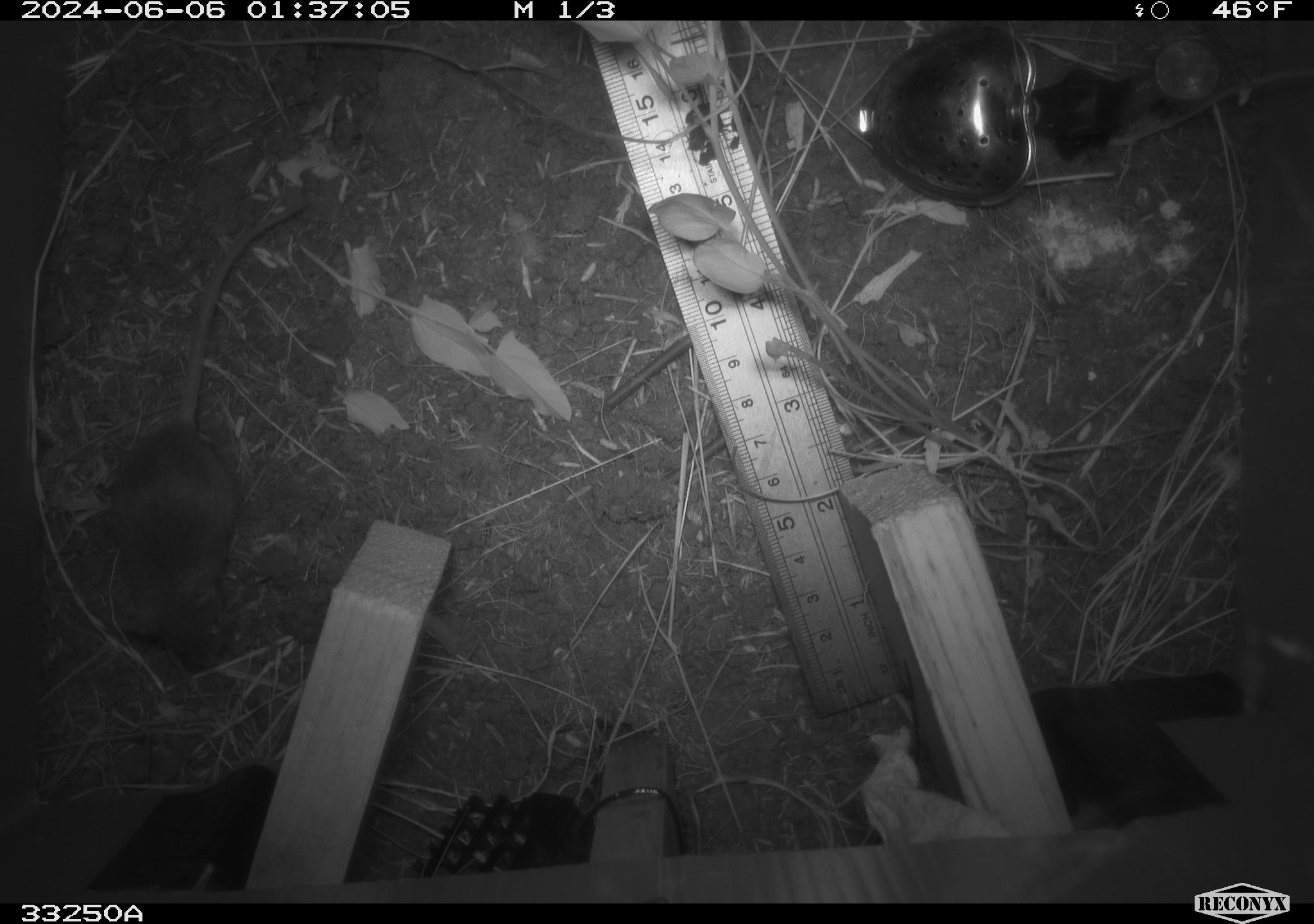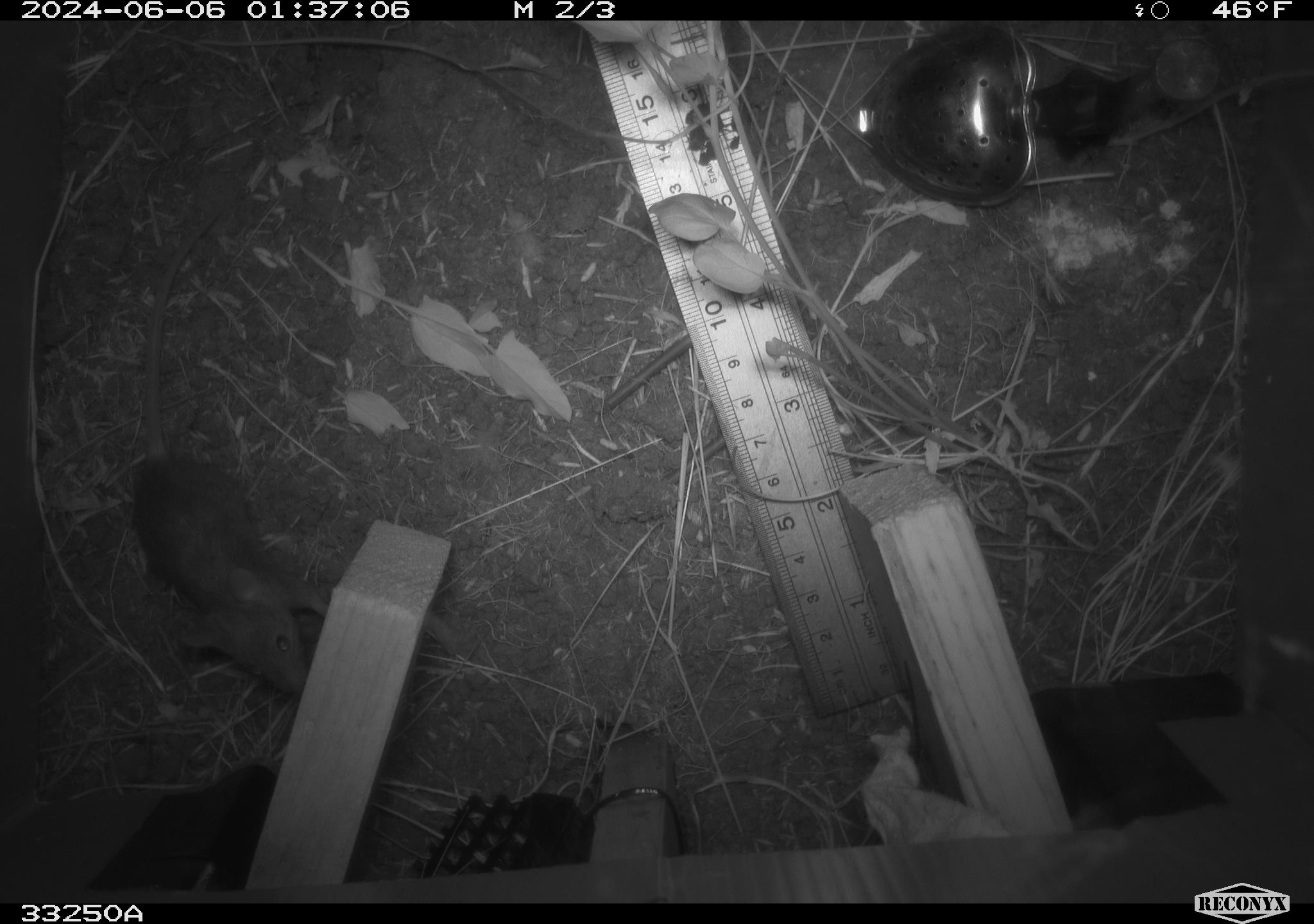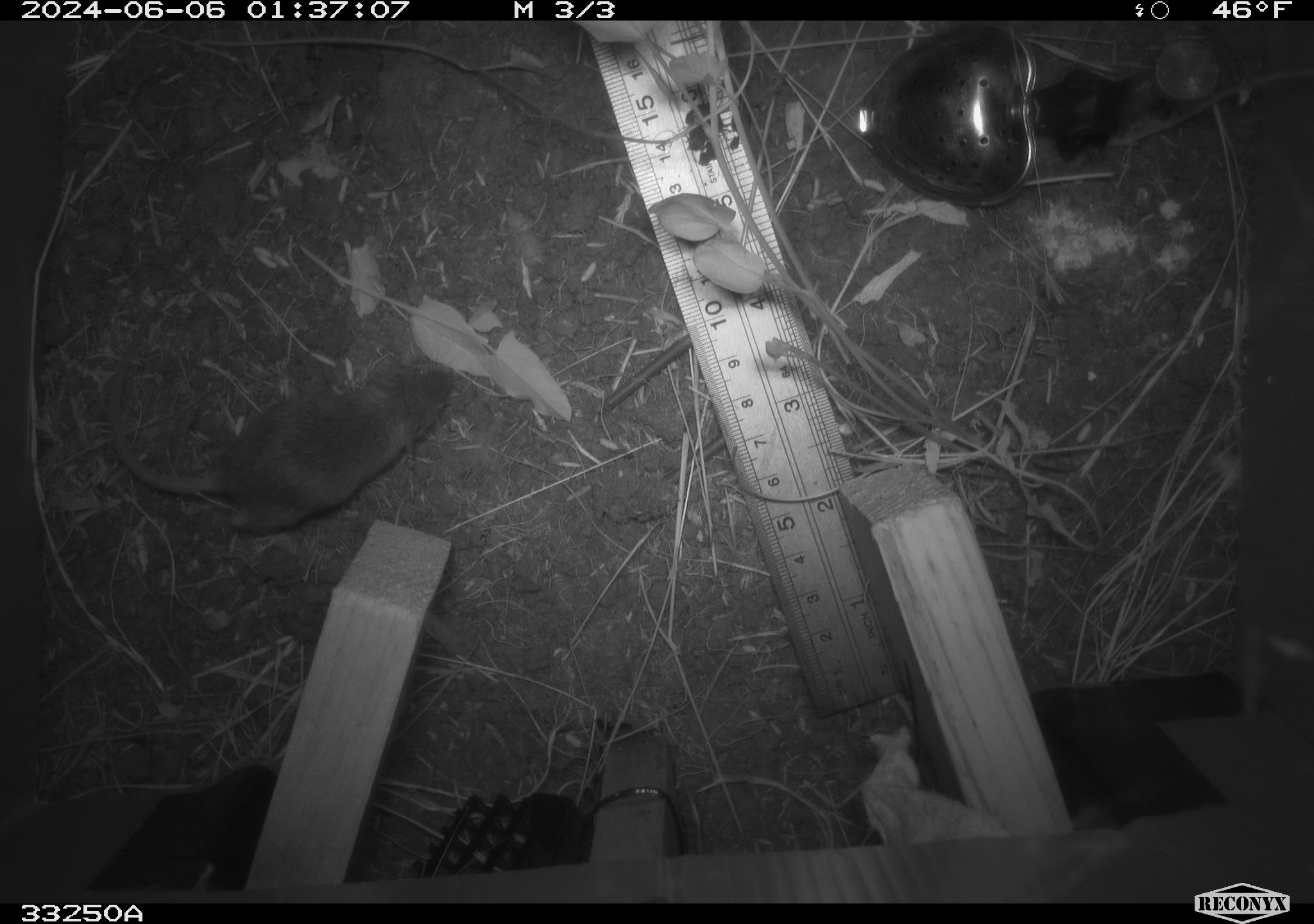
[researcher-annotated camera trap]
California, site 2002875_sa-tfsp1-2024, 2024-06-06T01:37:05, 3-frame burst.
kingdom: Animalia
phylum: Chordata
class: Mammalia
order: Rodentia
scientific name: Rodentia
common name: mouse species